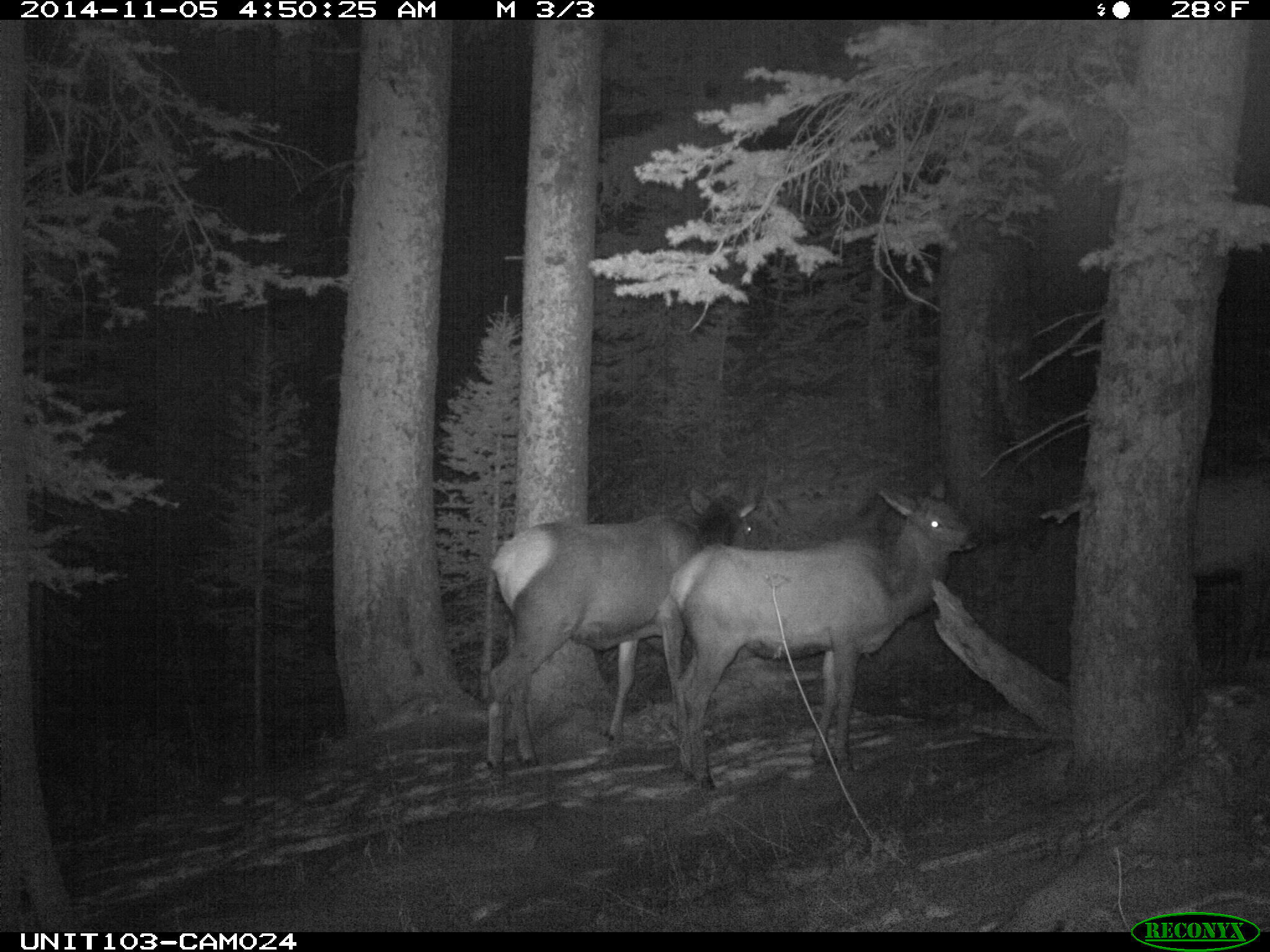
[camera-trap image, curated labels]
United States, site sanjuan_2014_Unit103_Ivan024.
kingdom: Animalia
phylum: Chordata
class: Mammalia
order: Artiodactyla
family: Cervidae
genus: Cervus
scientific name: Cervus elaphus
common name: red deer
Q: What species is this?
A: Cervus elaphus (red deer).